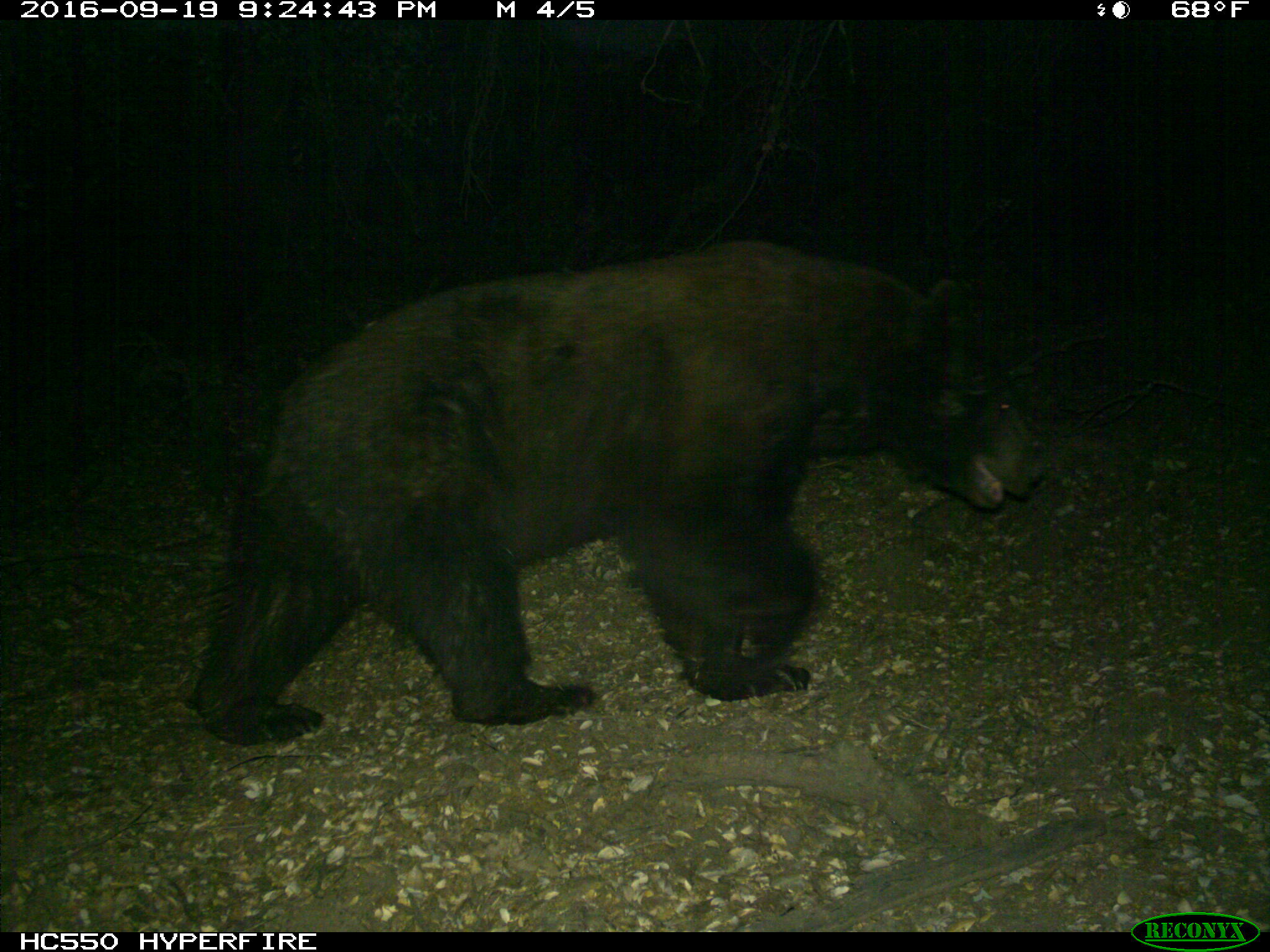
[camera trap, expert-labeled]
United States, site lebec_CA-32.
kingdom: Animalia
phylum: Chordata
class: Mammalia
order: Carnivora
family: Ursidae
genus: Ursus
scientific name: Ursus americanus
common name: american black bear